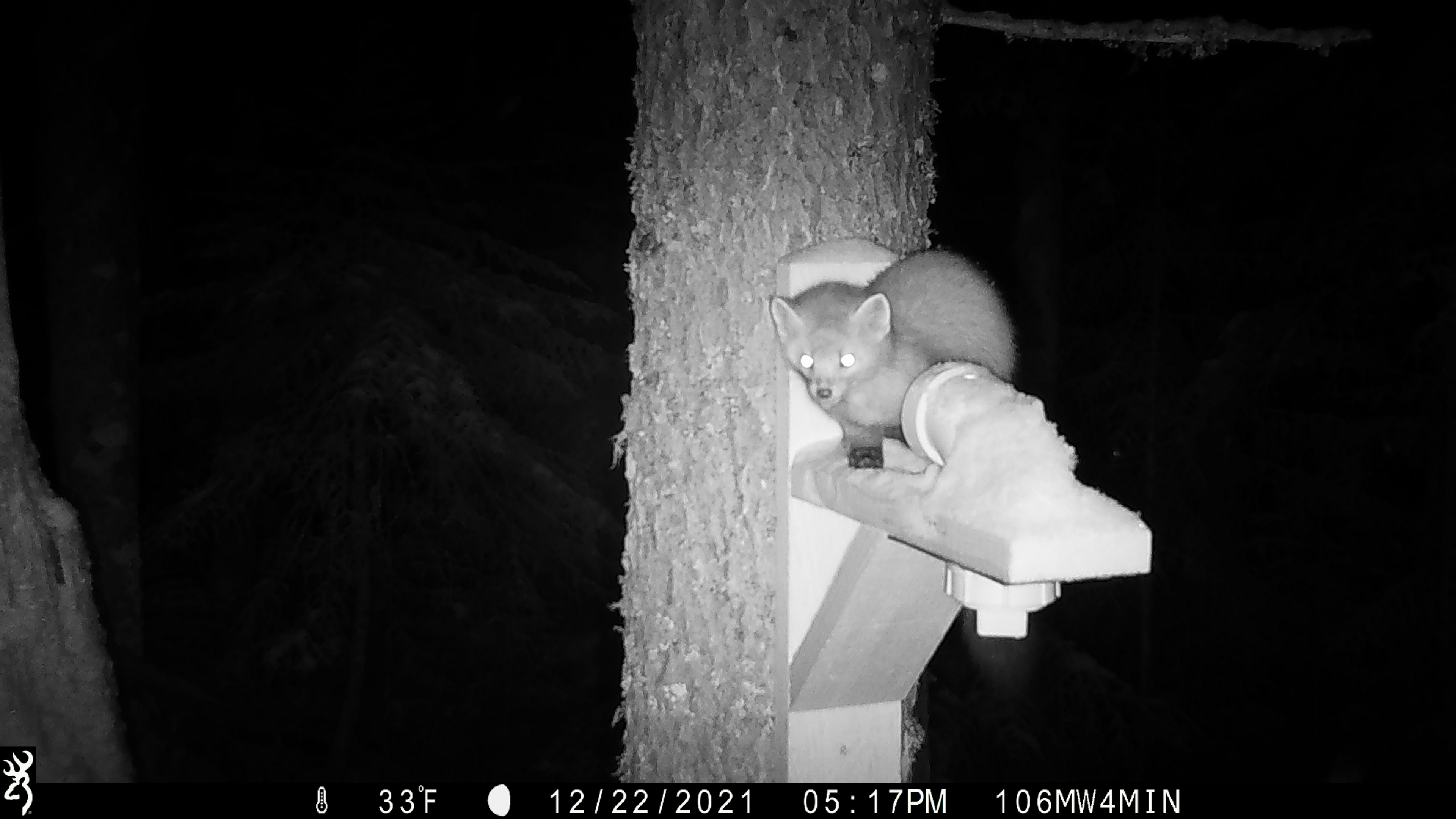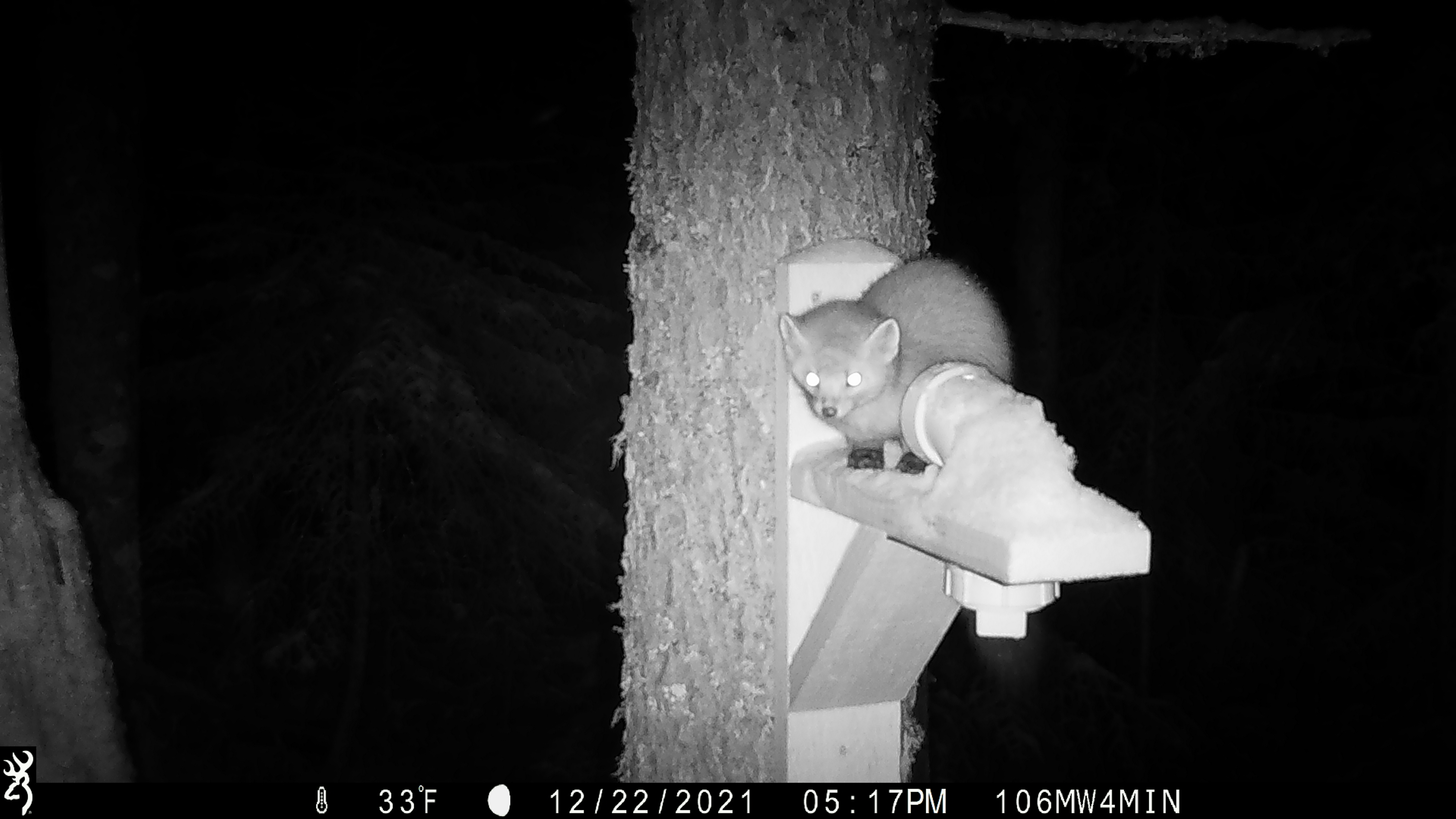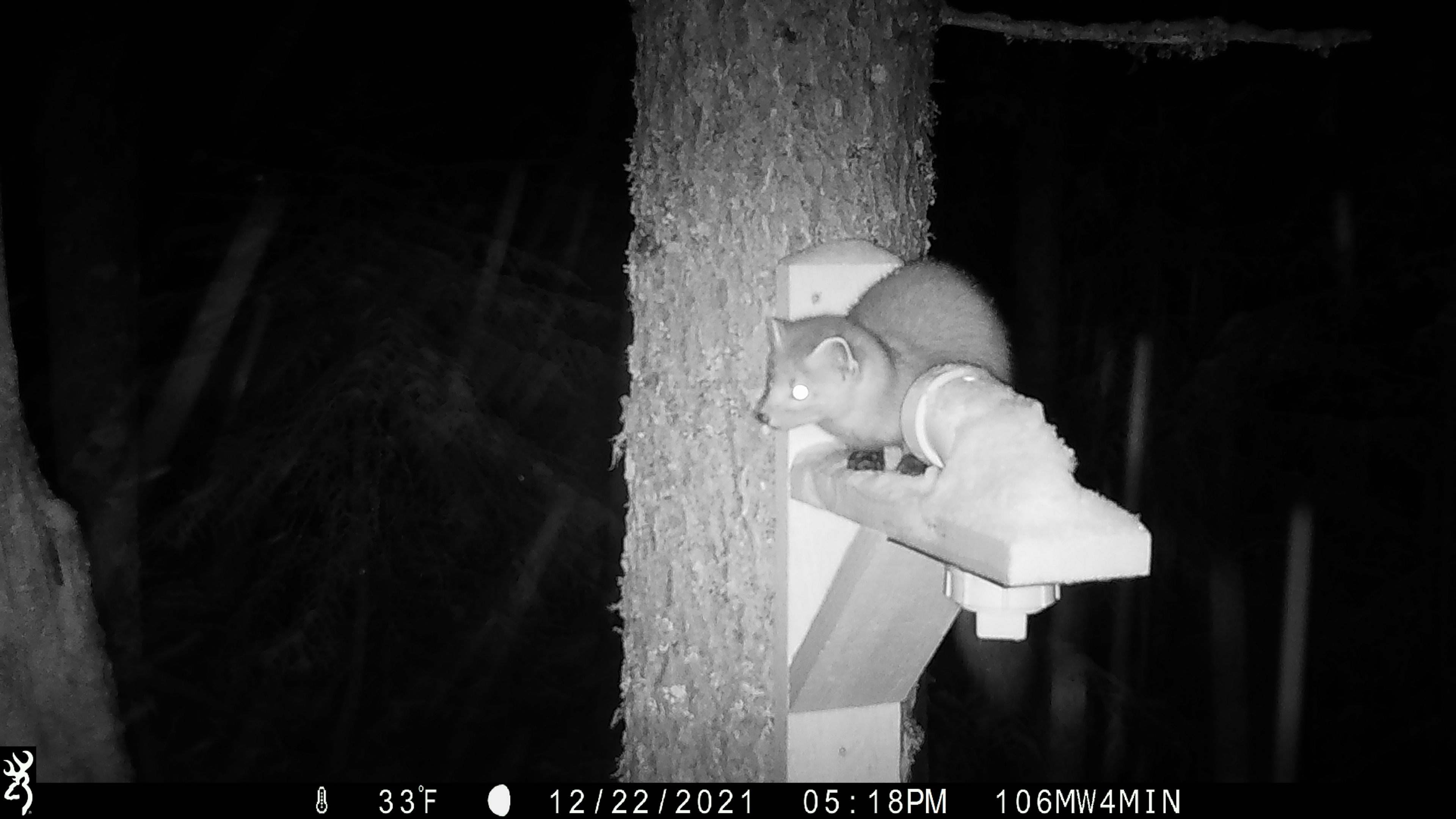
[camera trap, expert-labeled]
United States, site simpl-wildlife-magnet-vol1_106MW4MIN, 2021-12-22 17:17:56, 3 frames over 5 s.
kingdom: Animalia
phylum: Chordata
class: Mammalia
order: Carnivora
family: Mustelidae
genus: Martes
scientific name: Martes americana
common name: american marten